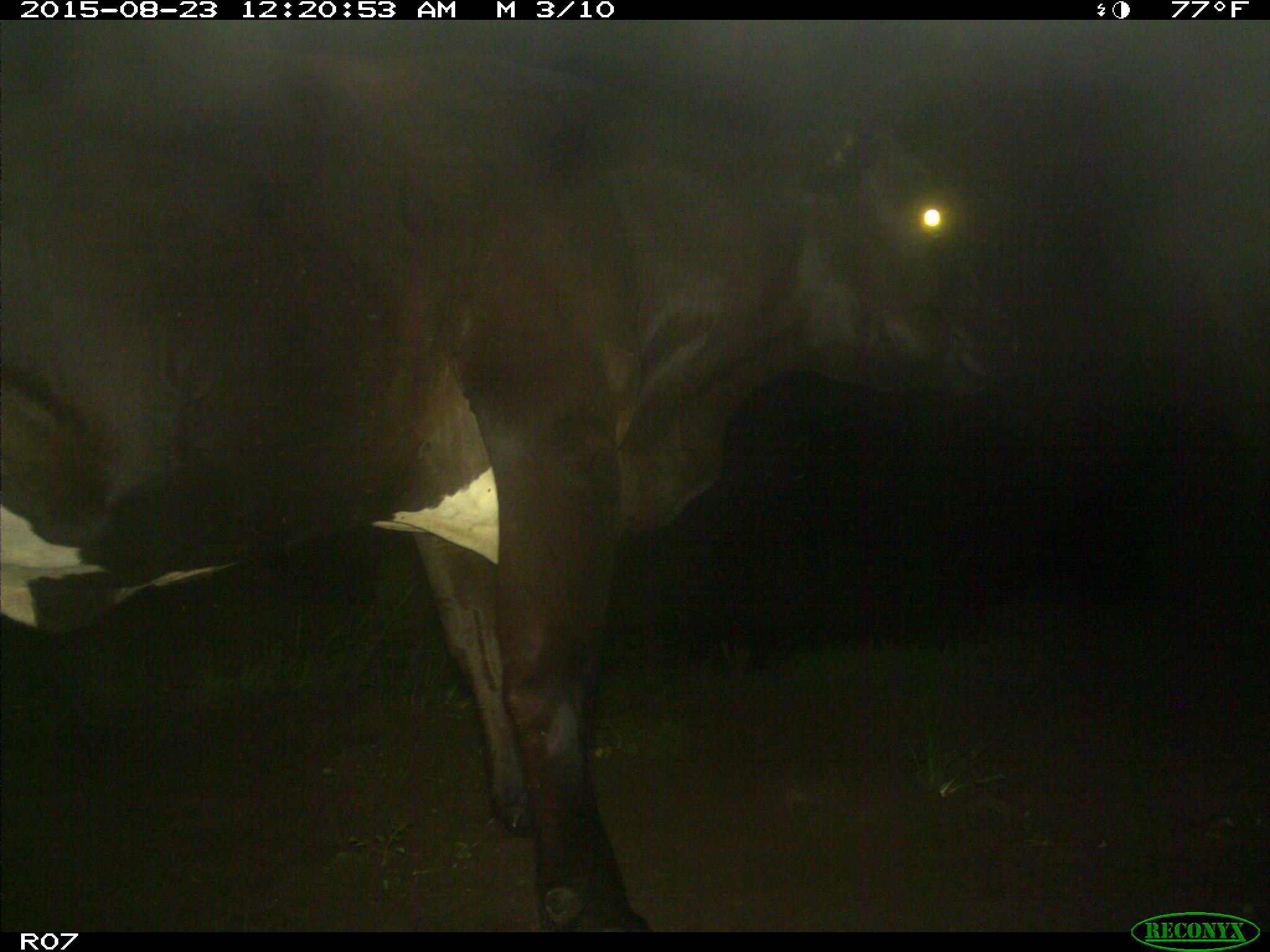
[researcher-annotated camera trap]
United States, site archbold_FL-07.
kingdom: Animalia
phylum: Chordata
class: Mammalia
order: Artiodactyla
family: Bovidae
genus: Bos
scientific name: Bos taurus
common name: domestic cow